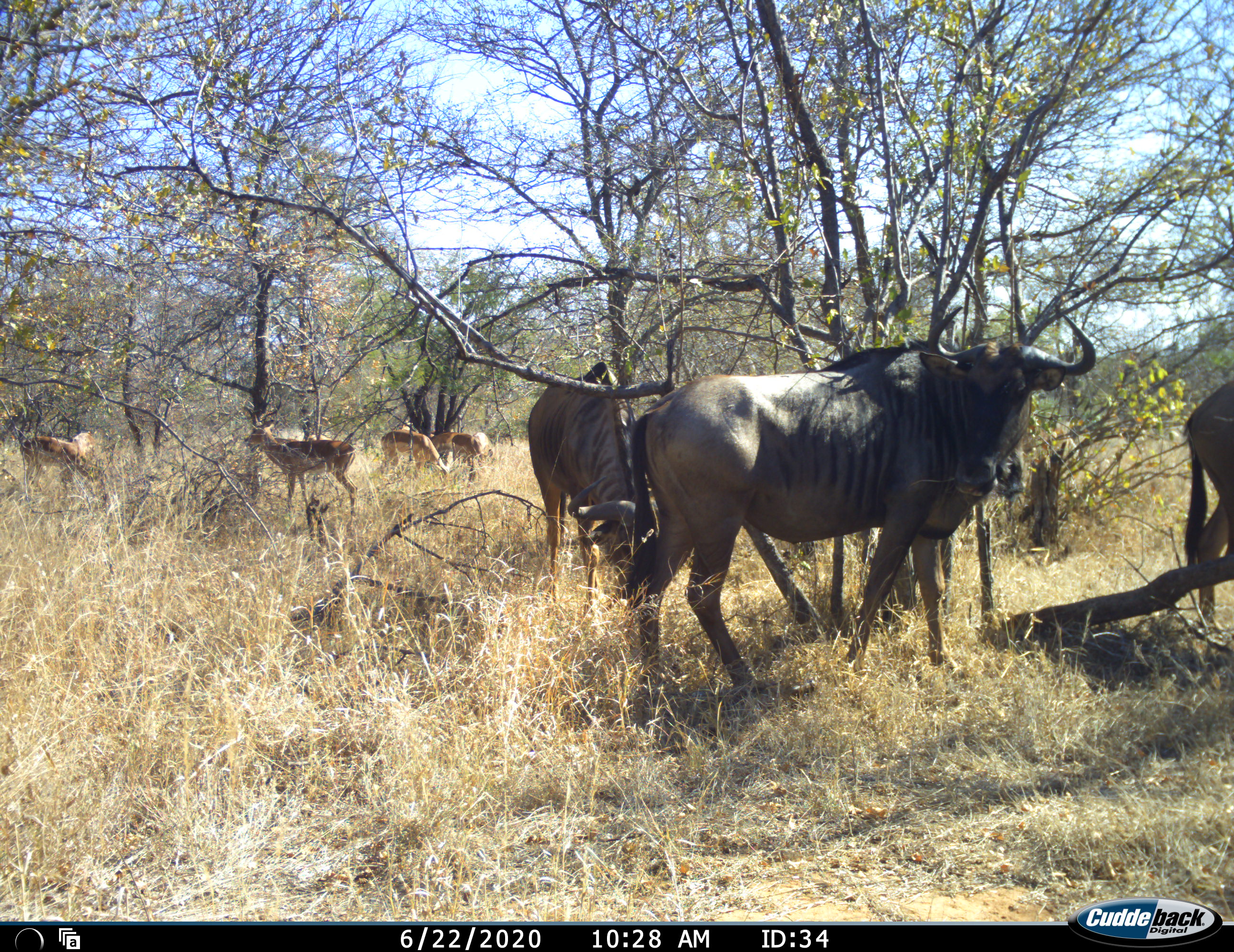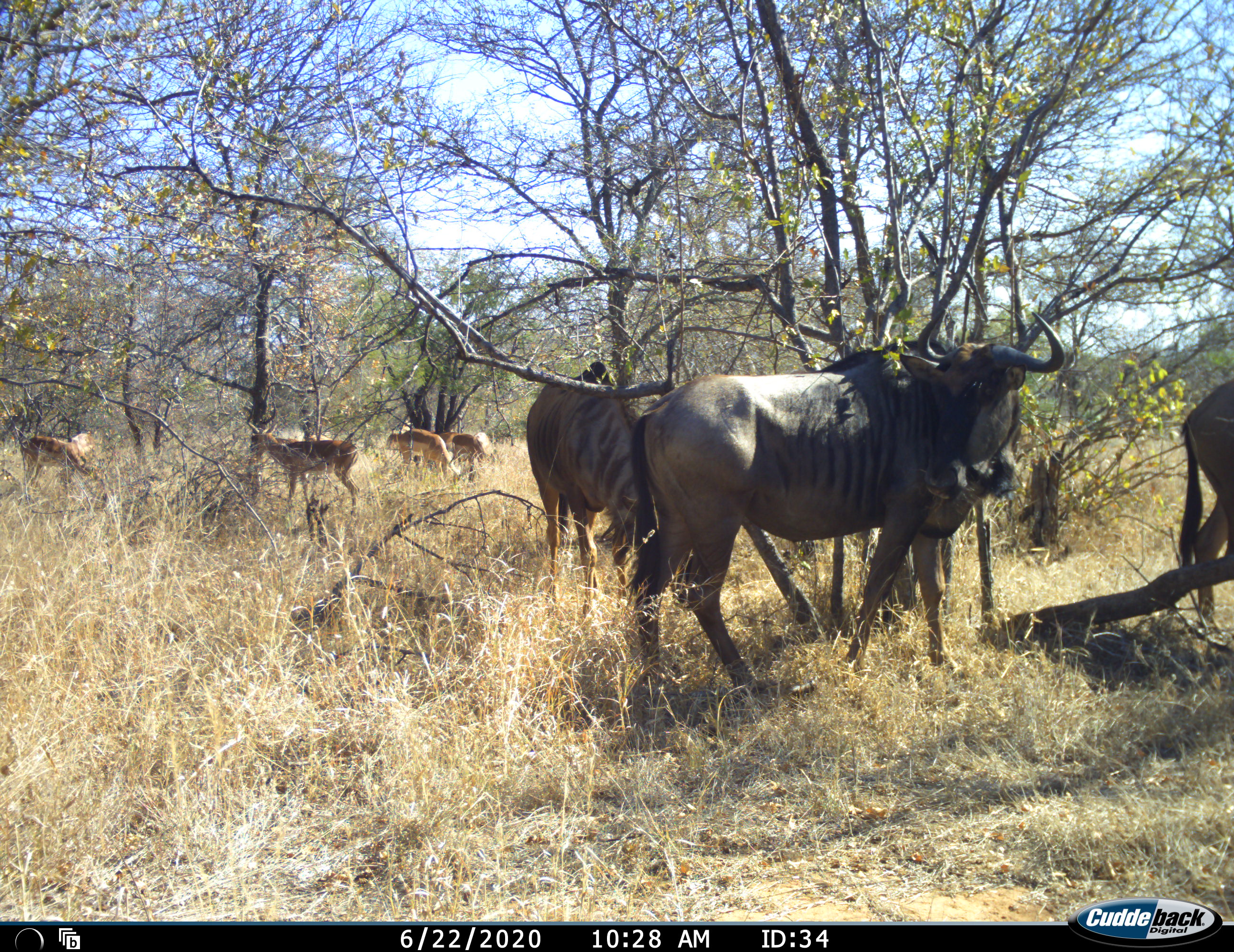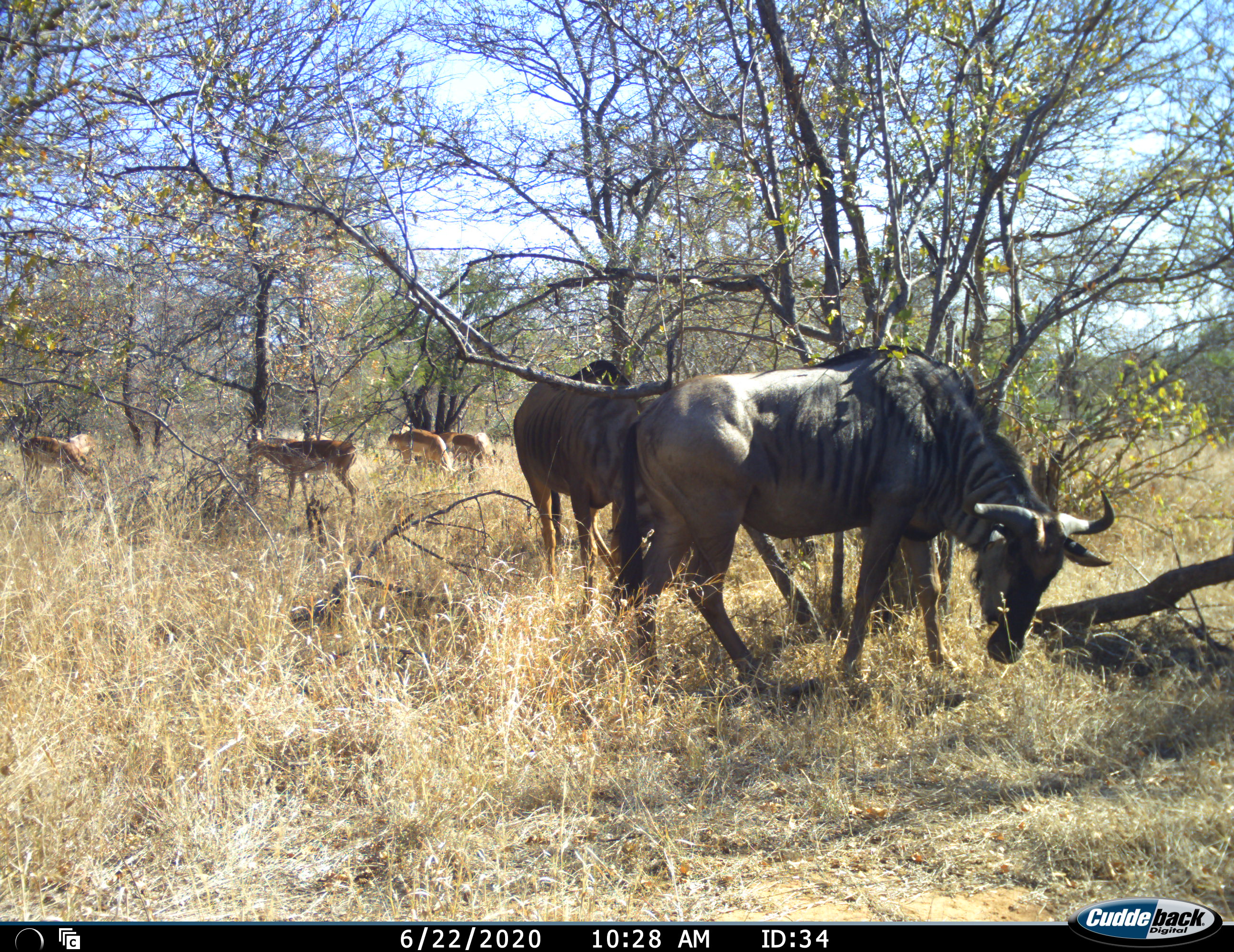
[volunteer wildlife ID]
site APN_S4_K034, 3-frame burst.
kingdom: Animalia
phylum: Chordata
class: Mammalia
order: Artiodactyla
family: Bovidae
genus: Aepyceros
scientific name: Aepyceros melampus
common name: impala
Impala (Aepyceros melampus), count 5. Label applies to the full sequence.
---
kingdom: Animalia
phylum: Chordata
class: Mammalia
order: Artiodactyla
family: Bovidae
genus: Connochaetes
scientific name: Connochaetes taurinus taurinus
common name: blue wildebeest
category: wildebeestblue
Wildebeestblue (blue wildebeest) (Connochaetes taurinus taurinus), count 3. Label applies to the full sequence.